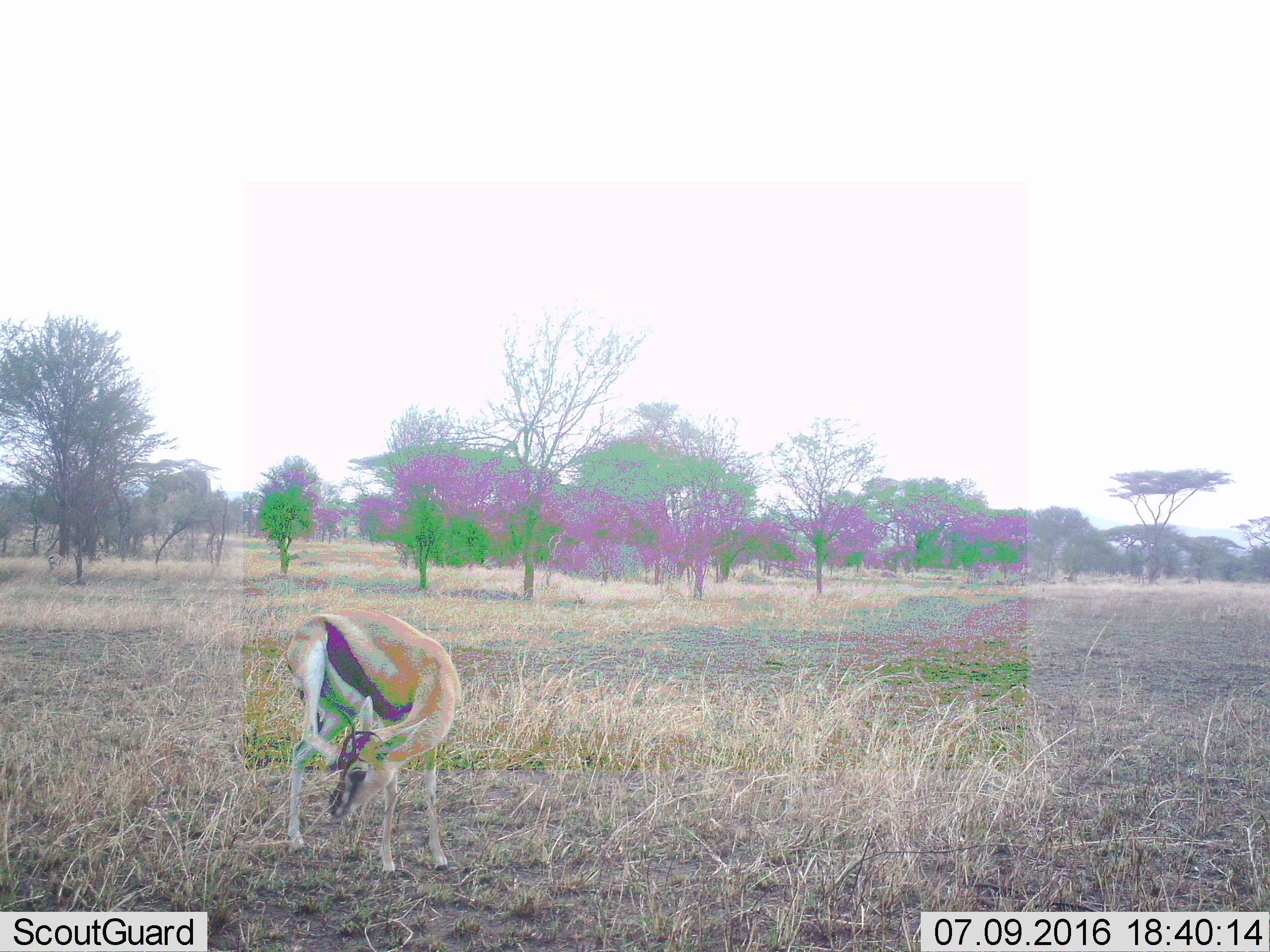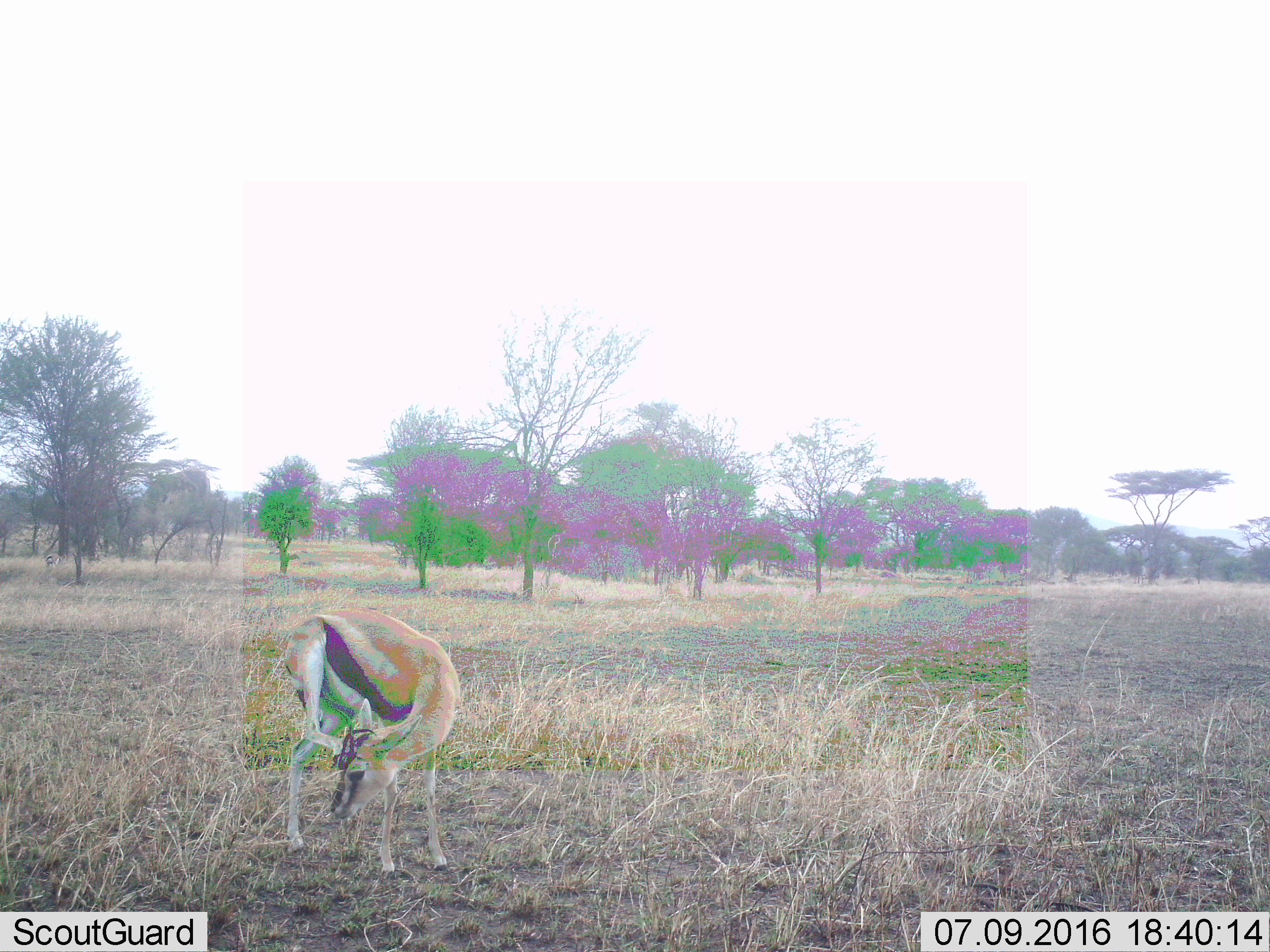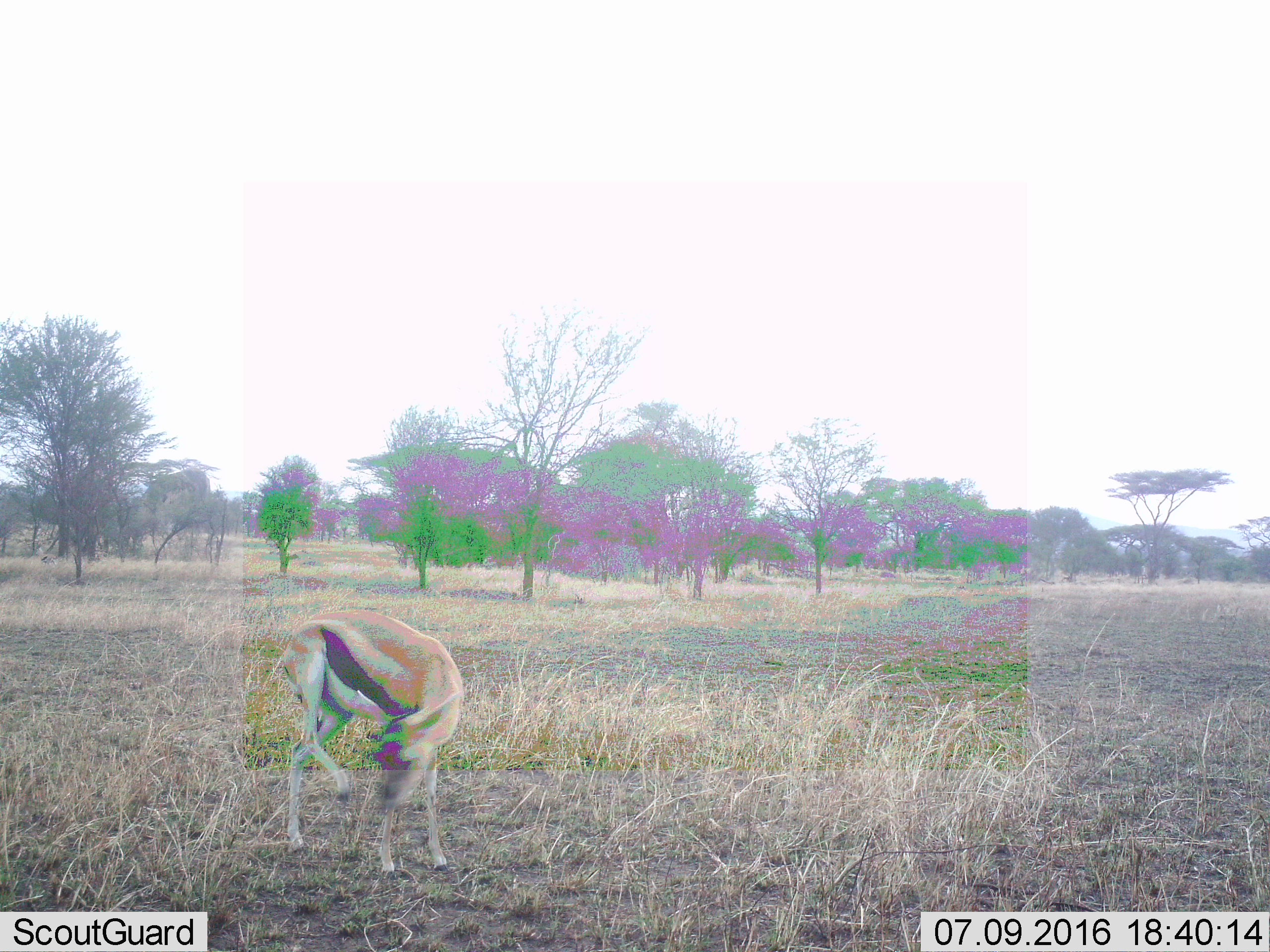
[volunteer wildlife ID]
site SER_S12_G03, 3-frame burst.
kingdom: Animalia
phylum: Chordata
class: Mammalia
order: Artiodactyla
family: Bovidae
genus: Eudorcas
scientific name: Eudorcas thomsonii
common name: thomson's gazelle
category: gazellethomsons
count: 1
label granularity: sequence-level